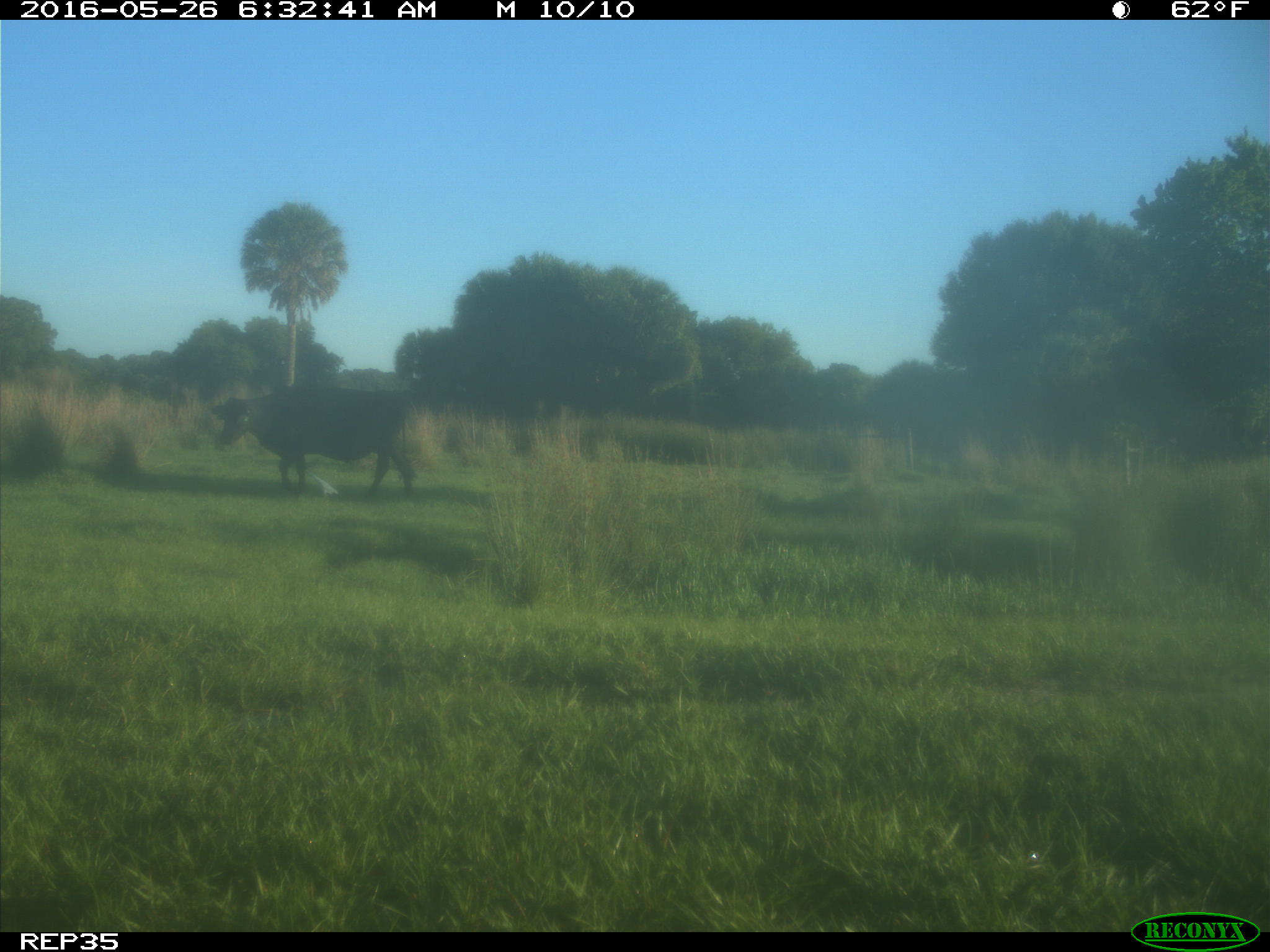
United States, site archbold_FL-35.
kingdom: Animalia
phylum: Chordata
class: Mammalia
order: Artiodactyla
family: Bovidae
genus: Bos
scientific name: Bos taurus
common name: domestic cow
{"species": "Bos taurus (domestic cow)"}